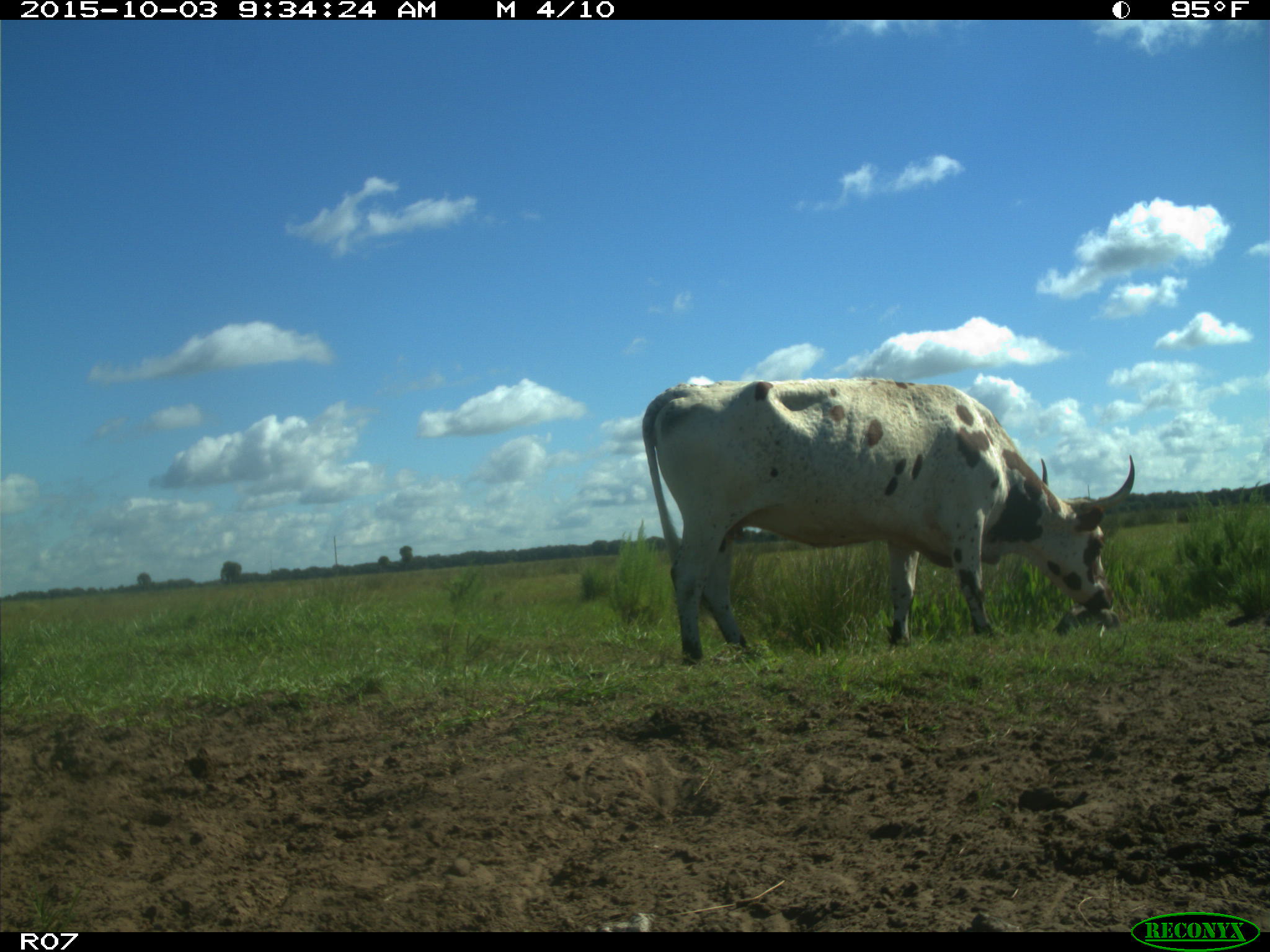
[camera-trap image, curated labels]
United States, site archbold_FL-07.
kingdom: Animalia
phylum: Chordata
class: Mammalia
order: Artiodactyla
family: Bovidae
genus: Bos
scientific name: Bos taurus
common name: domestic cow